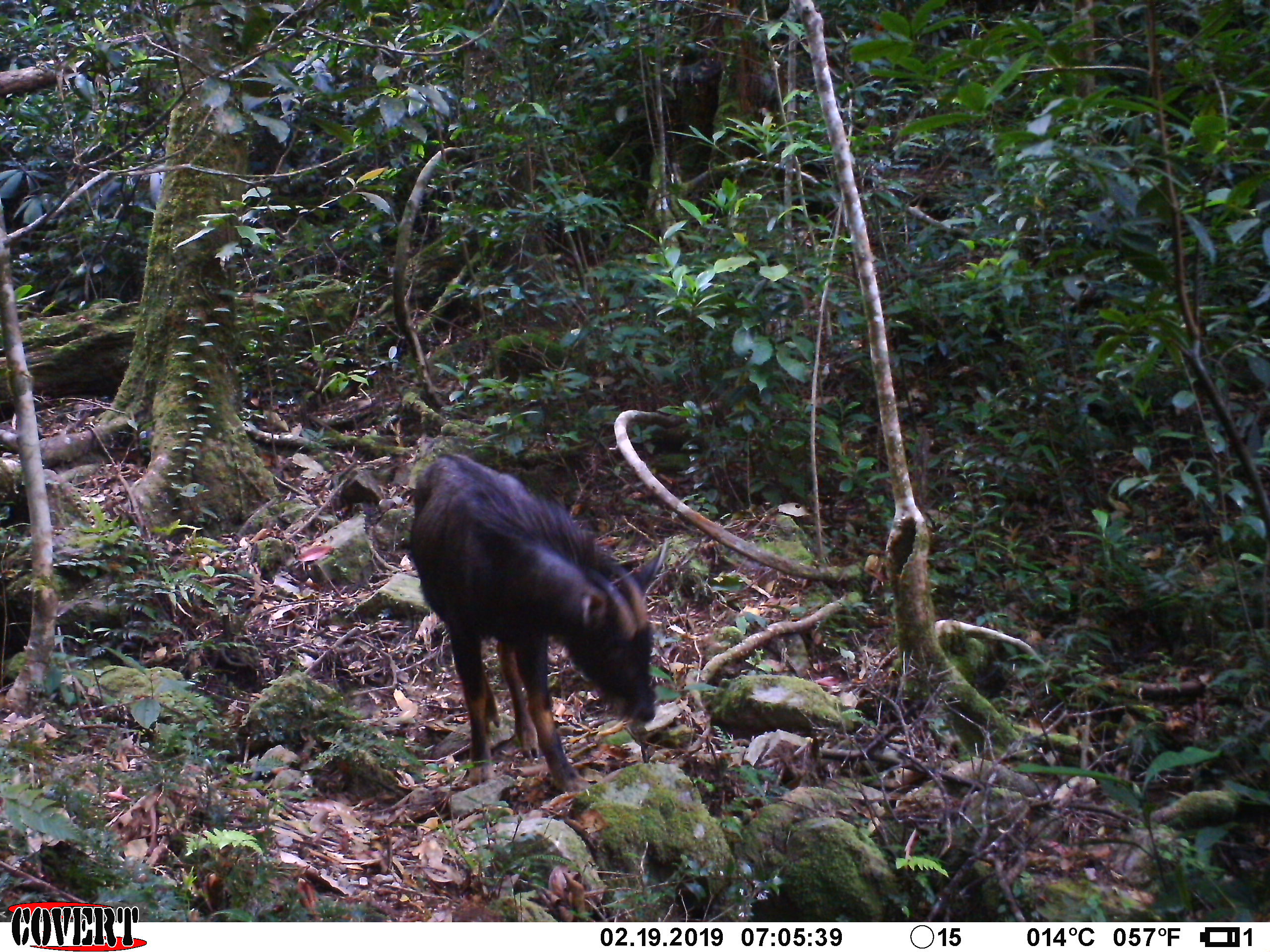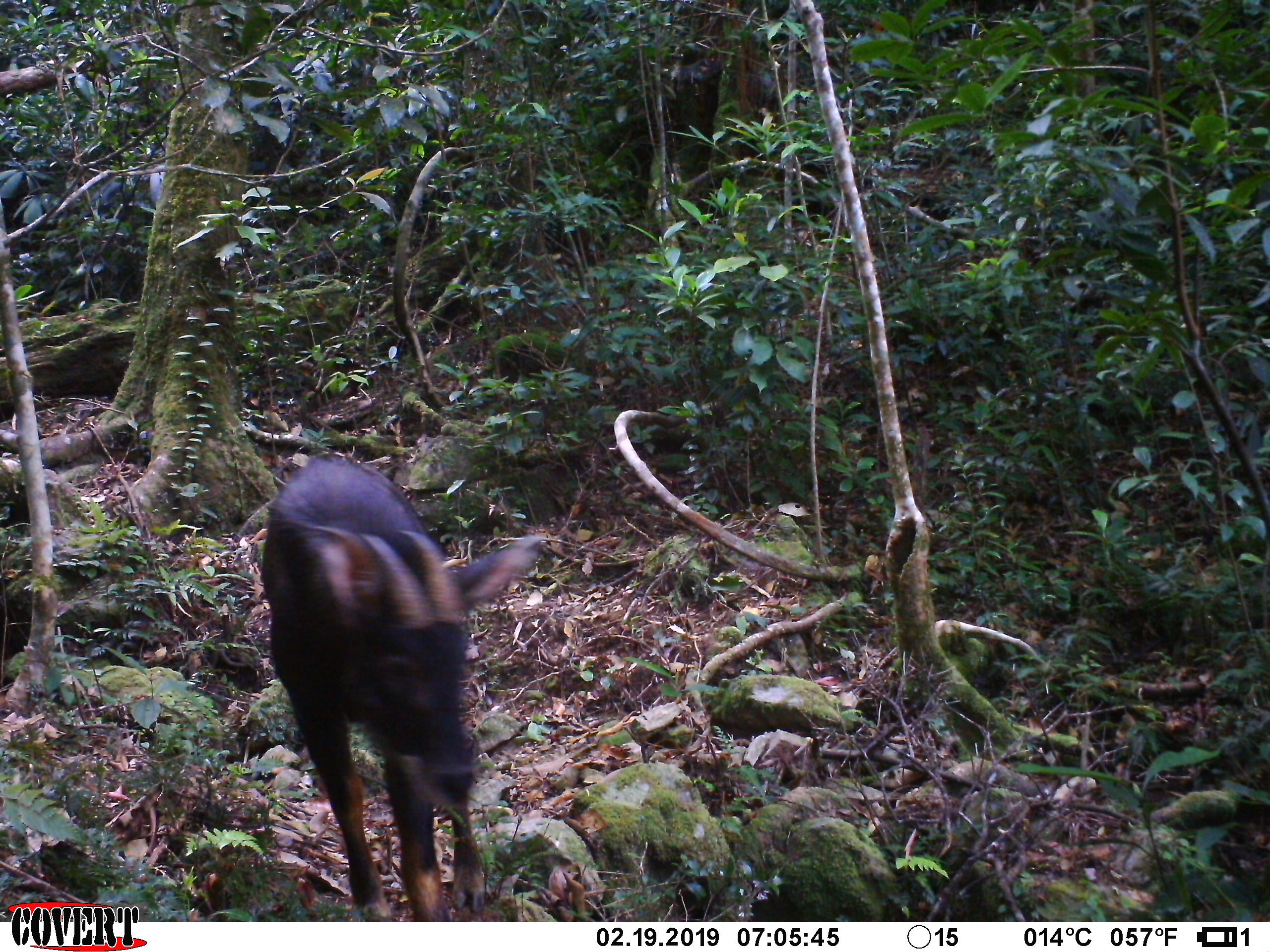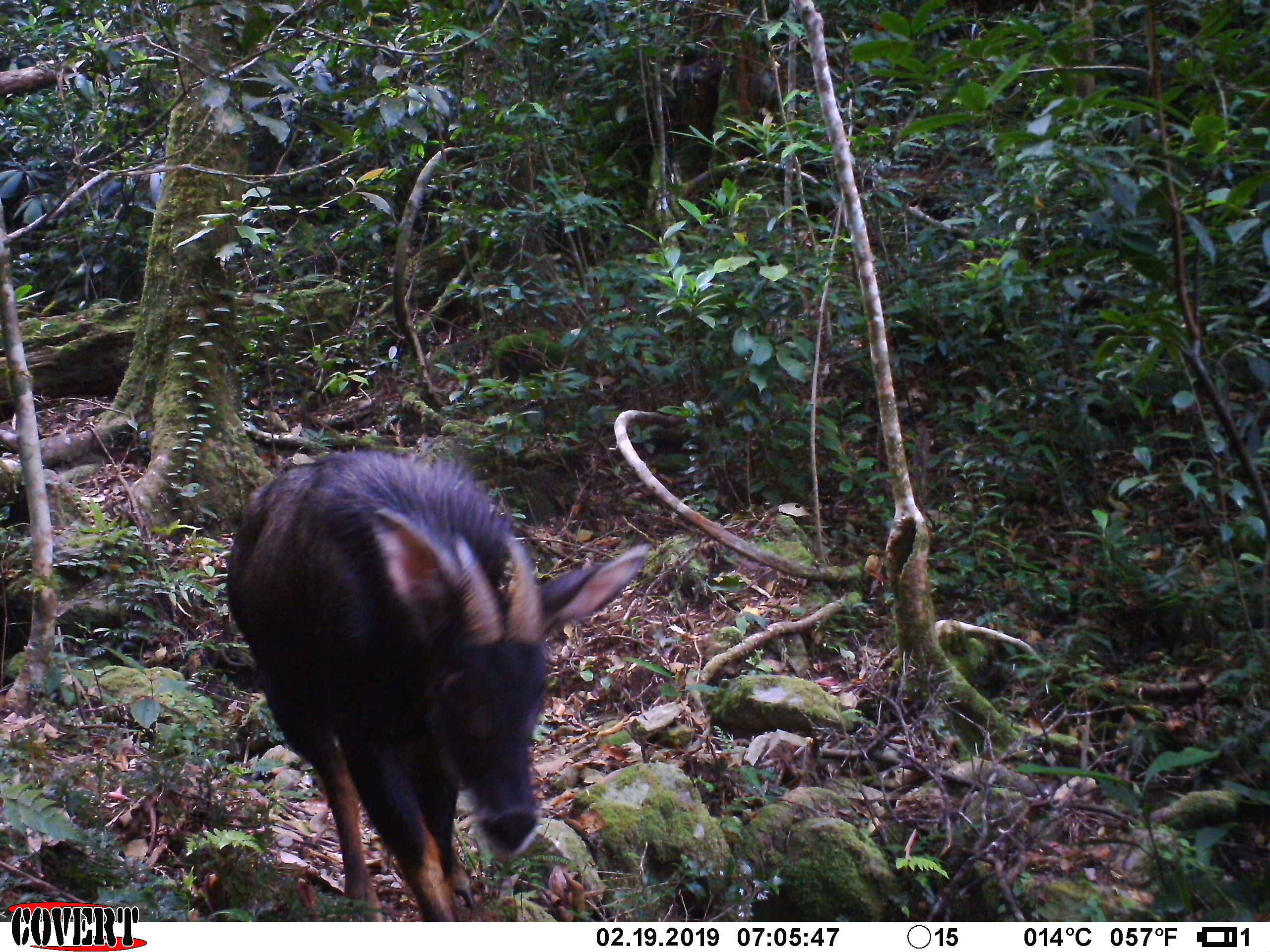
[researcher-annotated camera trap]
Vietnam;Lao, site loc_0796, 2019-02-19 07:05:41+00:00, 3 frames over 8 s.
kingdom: Animalia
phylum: Chordata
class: Mammalia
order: Artiodactyla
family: Bovidae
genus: Capricornis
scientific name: Capricornis sumatraensis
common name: chinese serow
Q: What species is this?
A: Chinese serow (Capricornis sumatraensis).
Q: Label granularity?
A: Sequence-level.